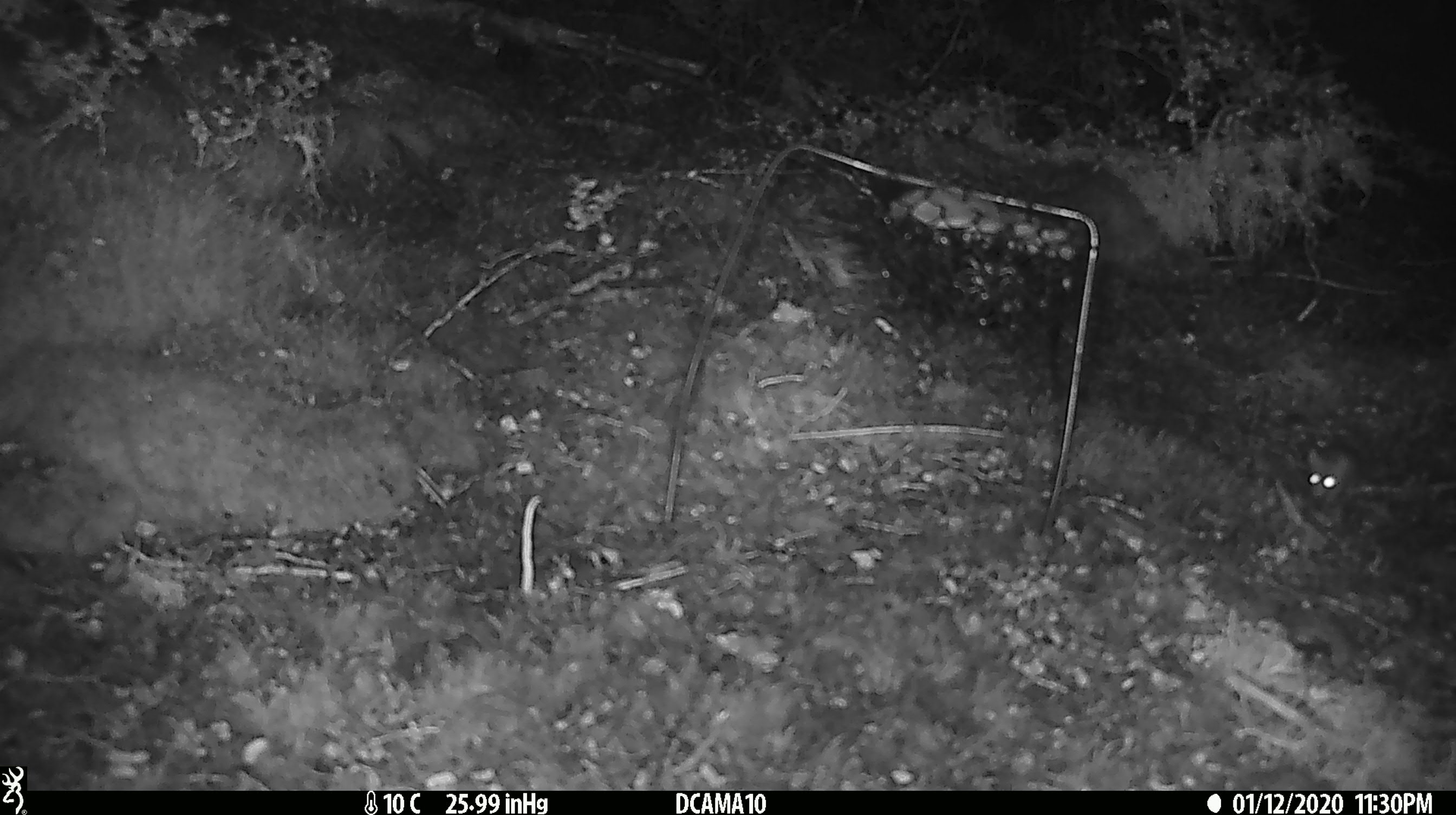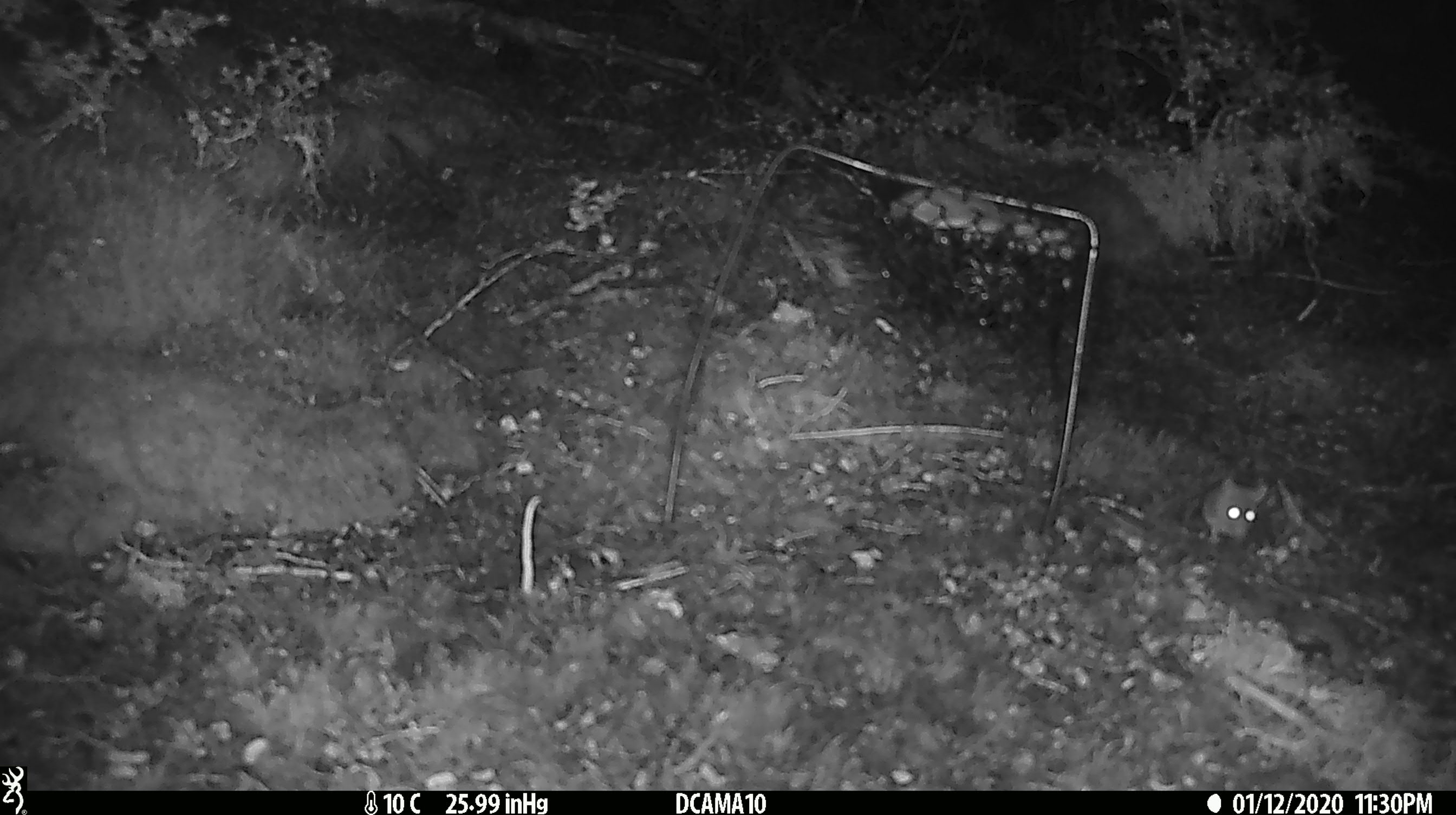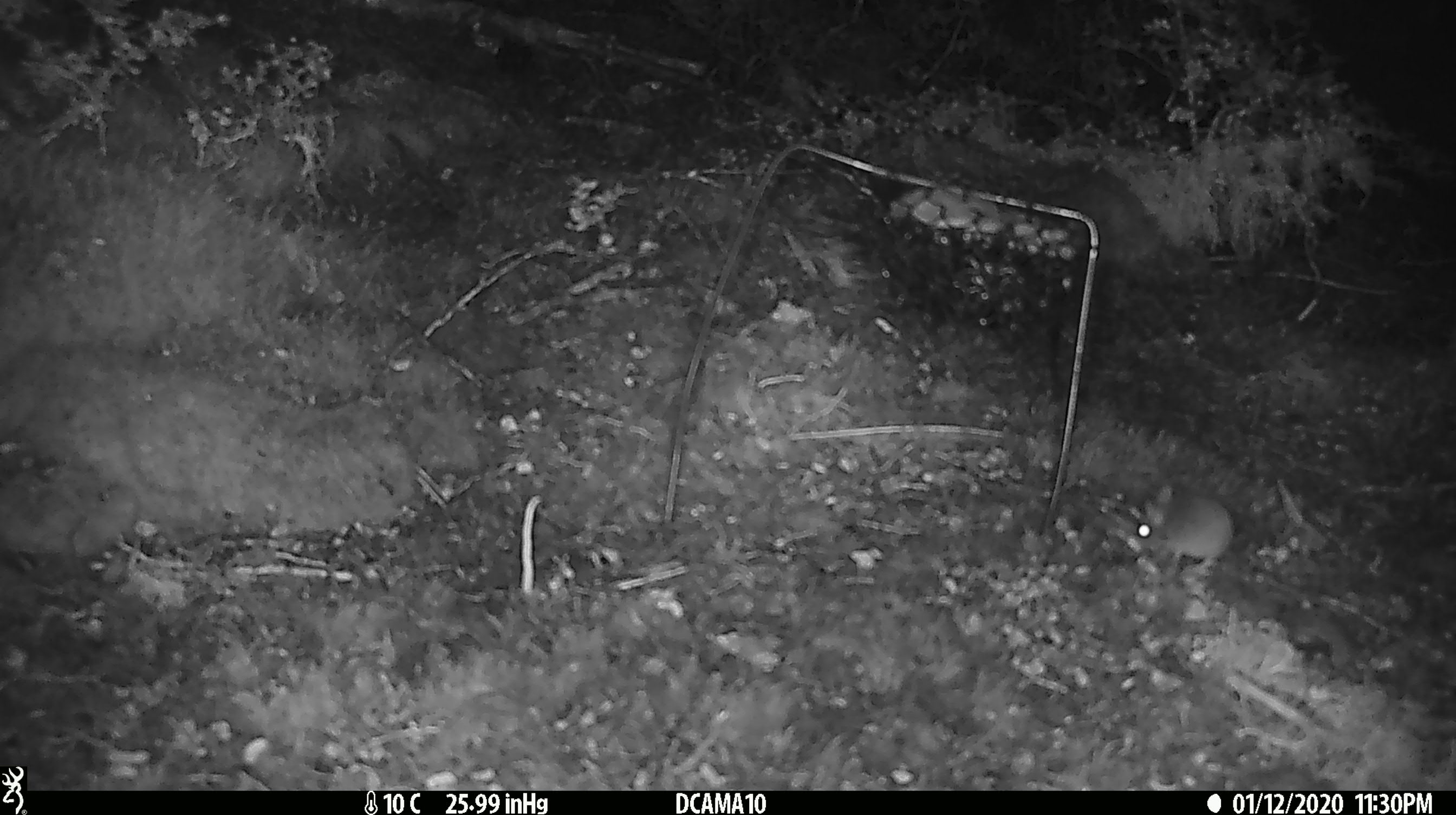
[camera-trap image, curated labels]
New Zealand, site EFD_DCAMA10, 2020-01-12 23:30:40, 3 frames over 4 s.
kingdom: Animalia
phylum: Chordata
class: Mammalia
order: Rodentia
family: Muridae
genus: Mus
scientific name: Mus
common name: mouse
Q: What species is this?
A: Mouse (Mus).